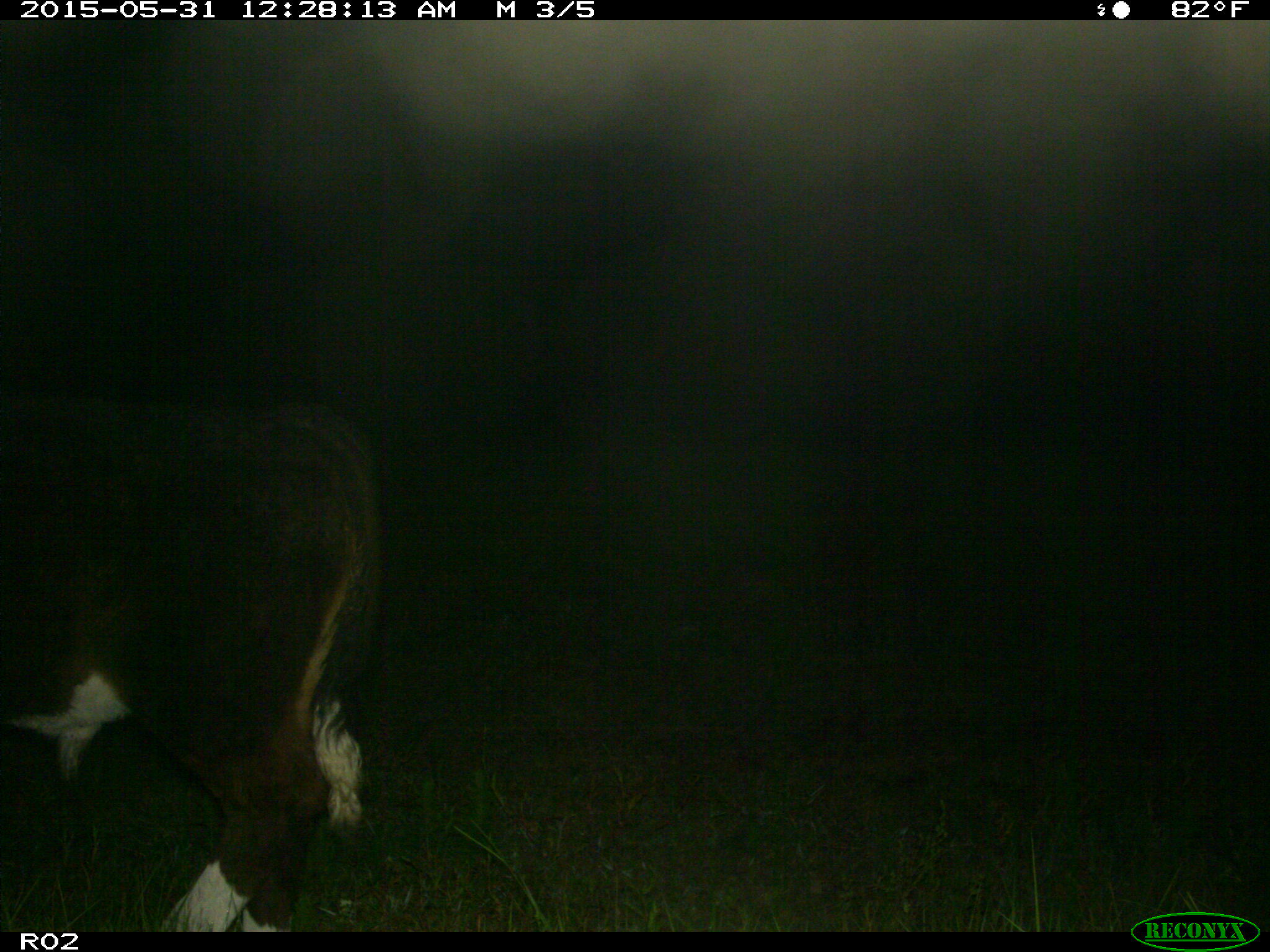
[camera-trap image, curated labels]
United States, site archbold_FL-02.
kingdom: Animalia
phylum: Chordata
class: Mammalia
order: Artiodactyla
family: Bovidae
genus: Bos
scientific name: Bos taurus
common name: domestic cow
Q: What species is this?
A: Bos taurus (domestic cow).